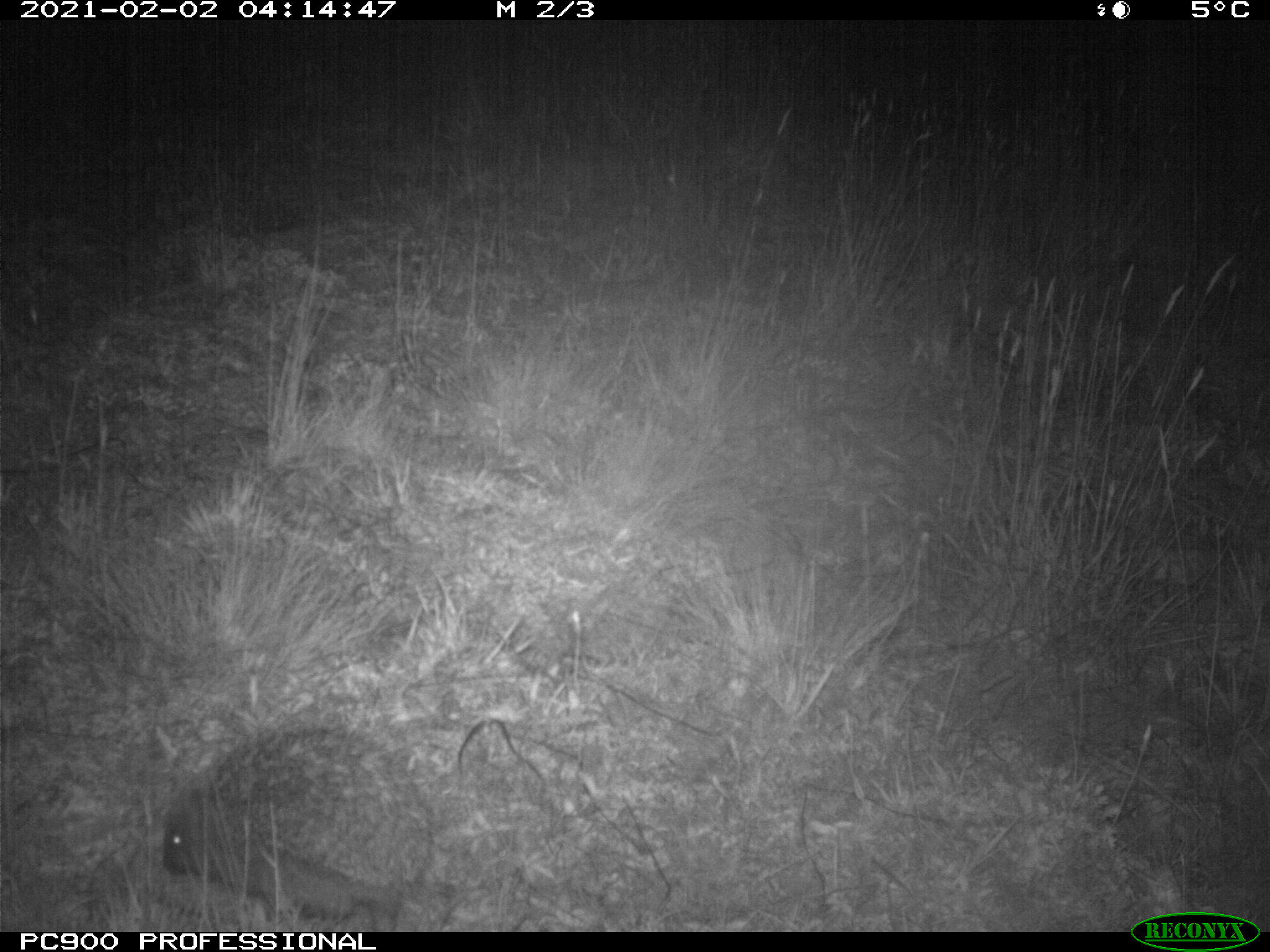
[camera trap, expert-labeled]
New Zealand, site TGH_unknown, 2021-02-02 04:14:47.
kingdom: Animalia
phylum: Chordata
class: Mammalia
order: Eulipotyphla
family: Erinaceidae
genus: Erinaceus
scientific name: Erinaceus europaeus europaeus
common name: european hedgehog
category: hedgehog